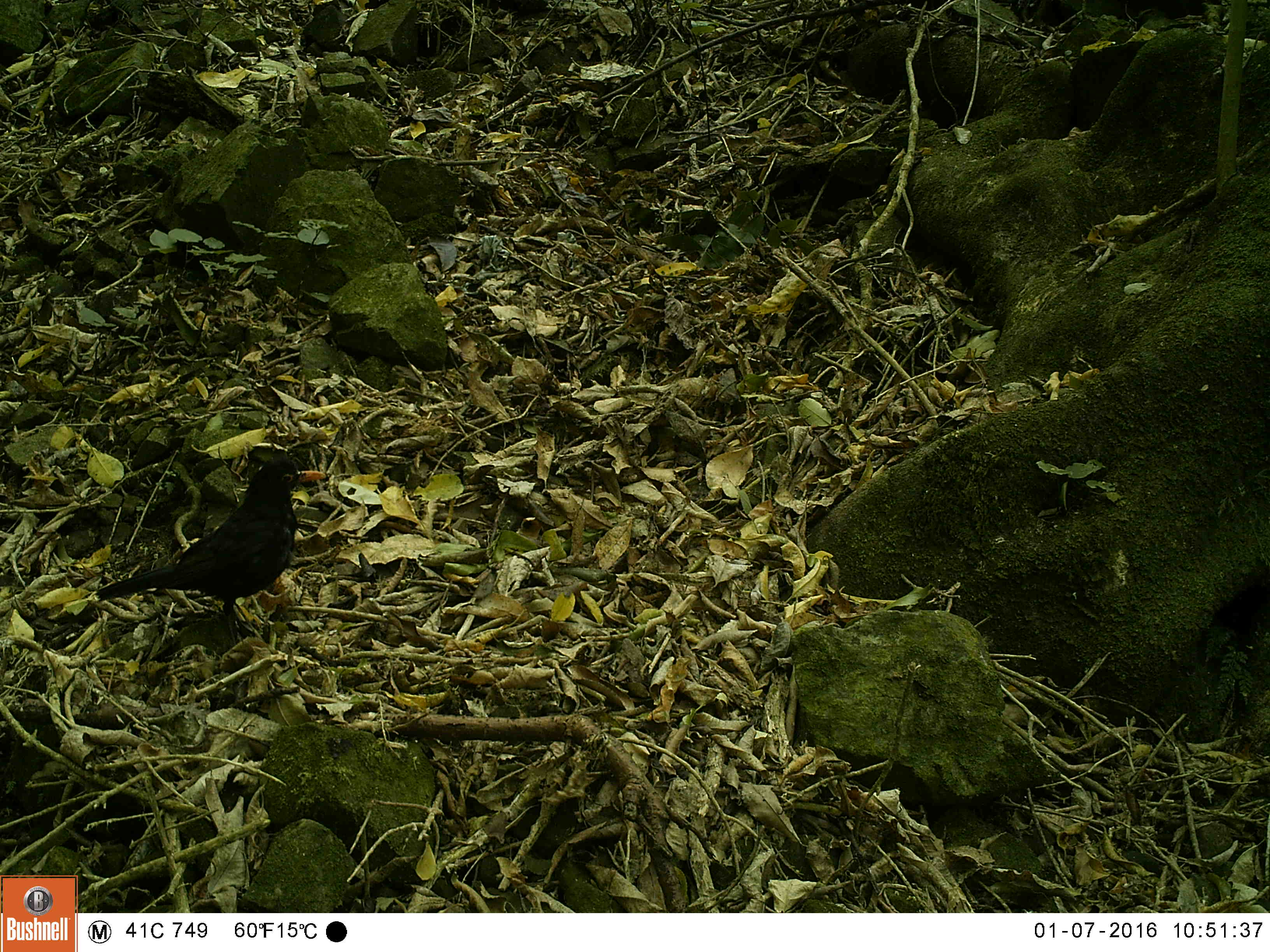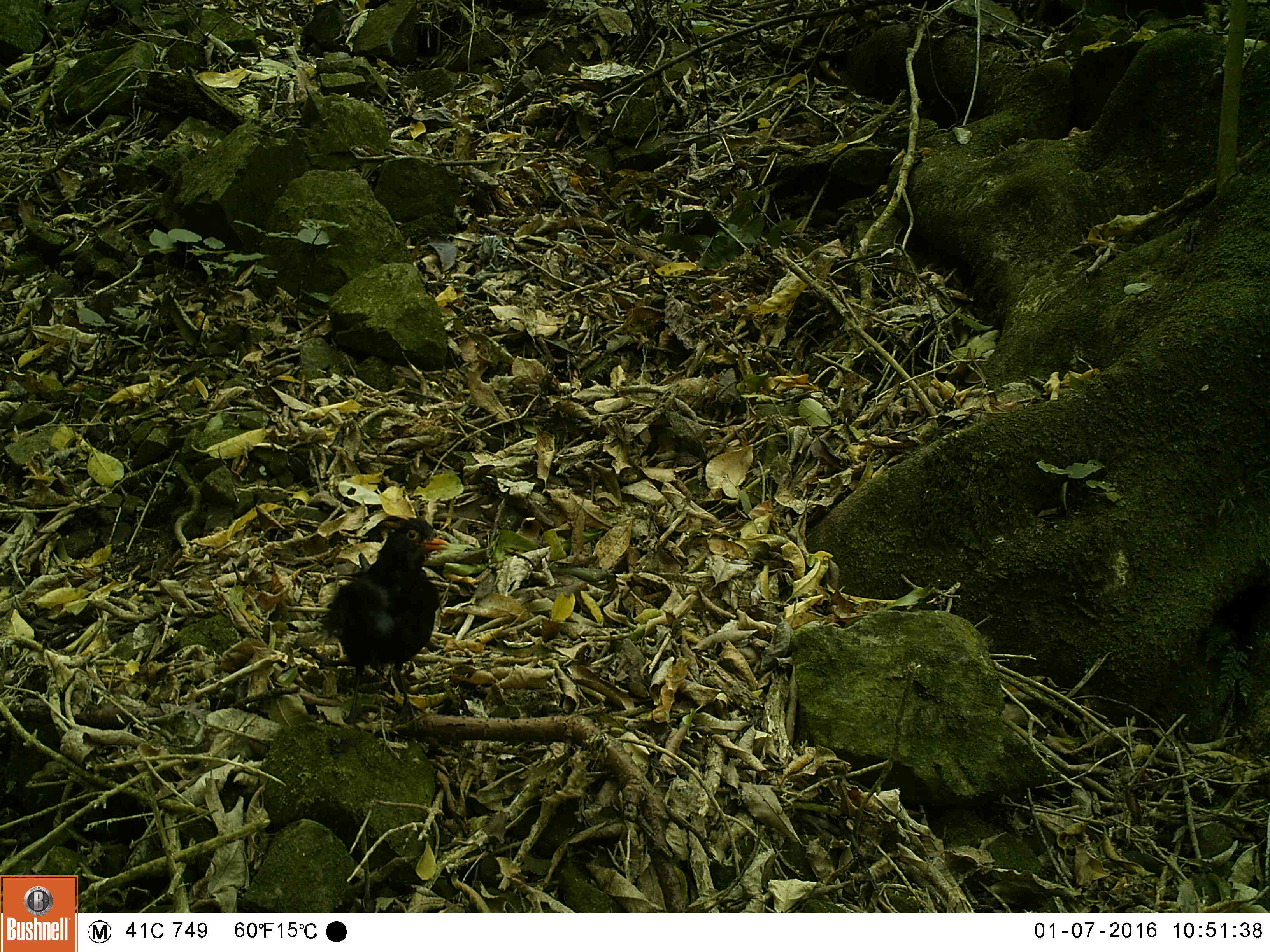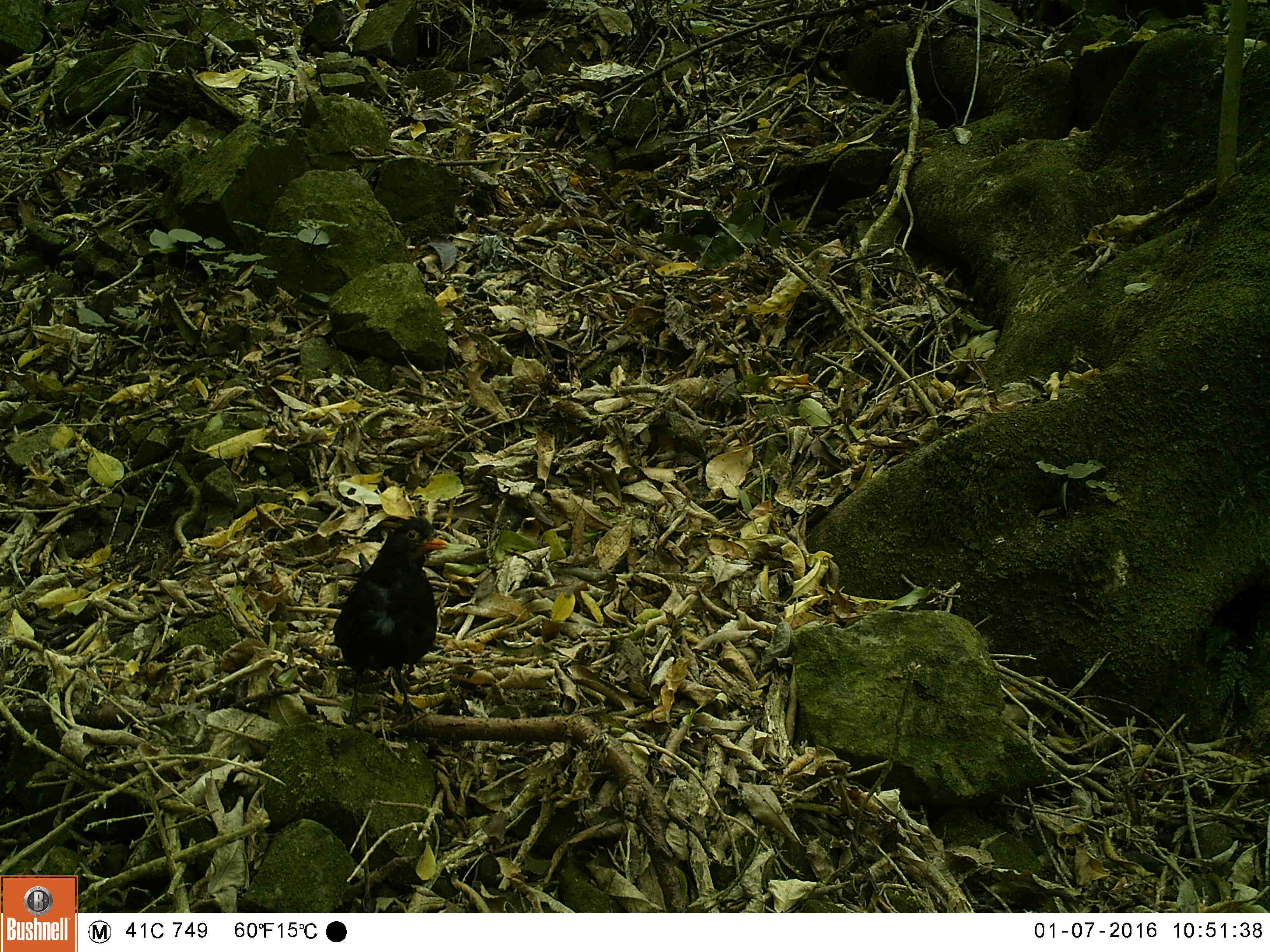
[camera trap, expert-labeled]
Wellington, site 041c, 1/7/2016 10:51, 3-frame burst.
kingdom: Animalia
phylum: Chordata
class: Aves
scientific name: Aves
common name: bird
Bird (Aves).